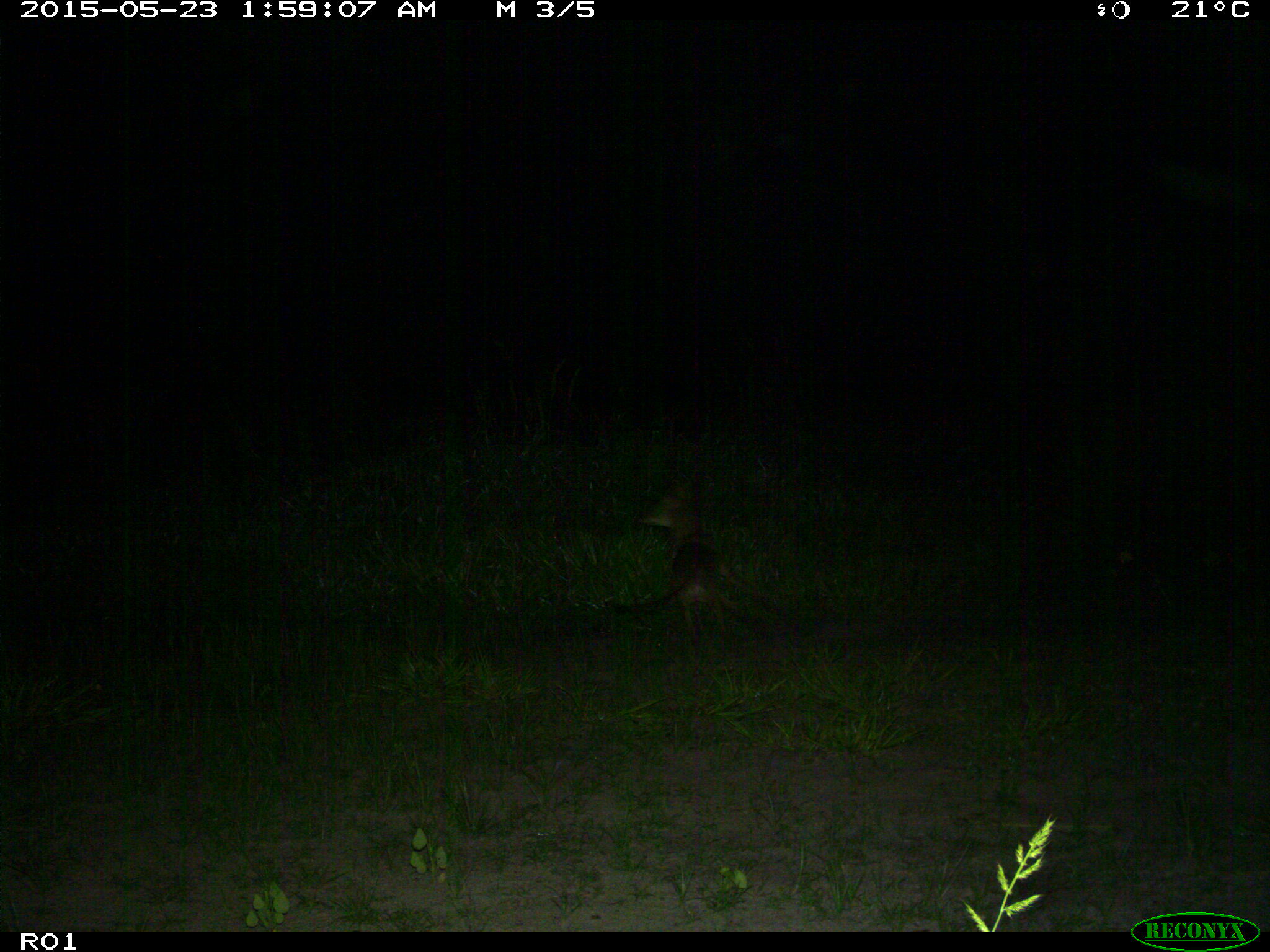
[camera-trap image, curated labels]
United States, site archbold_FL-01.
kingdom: Animalia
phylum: Chordata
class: Mammalia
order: Carnivora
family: Canidae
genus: Canis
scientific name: Canis latrans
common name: coyote